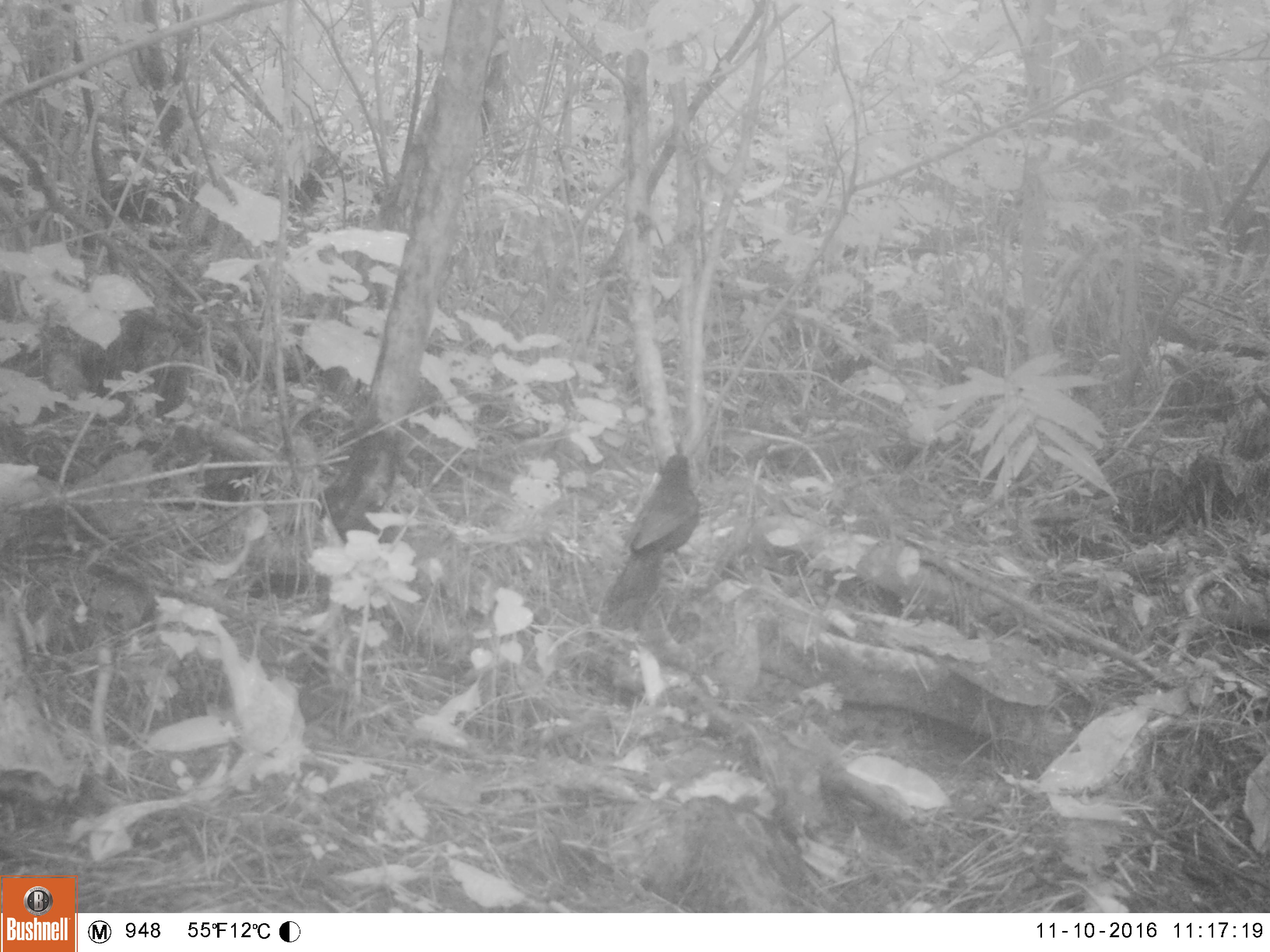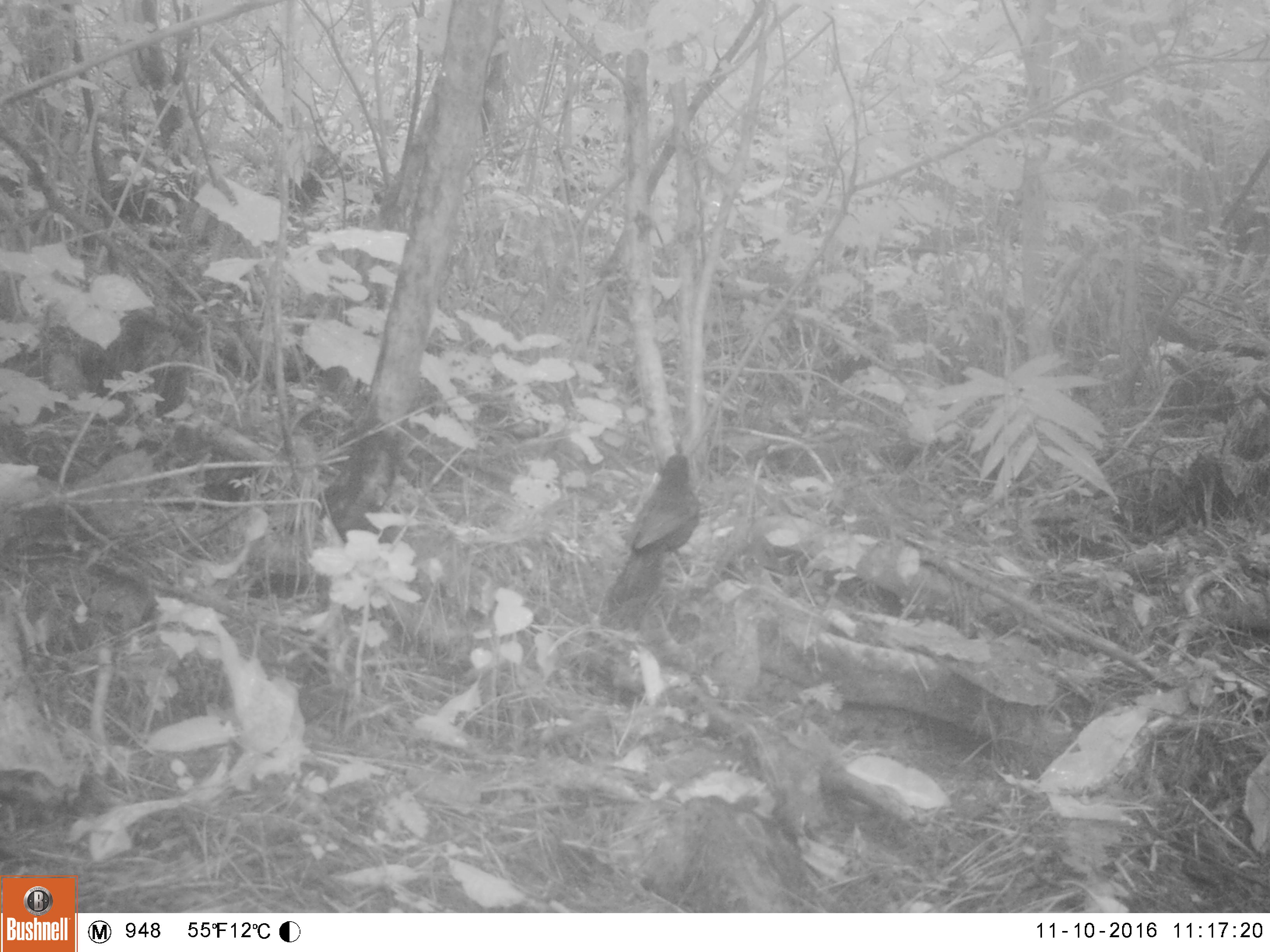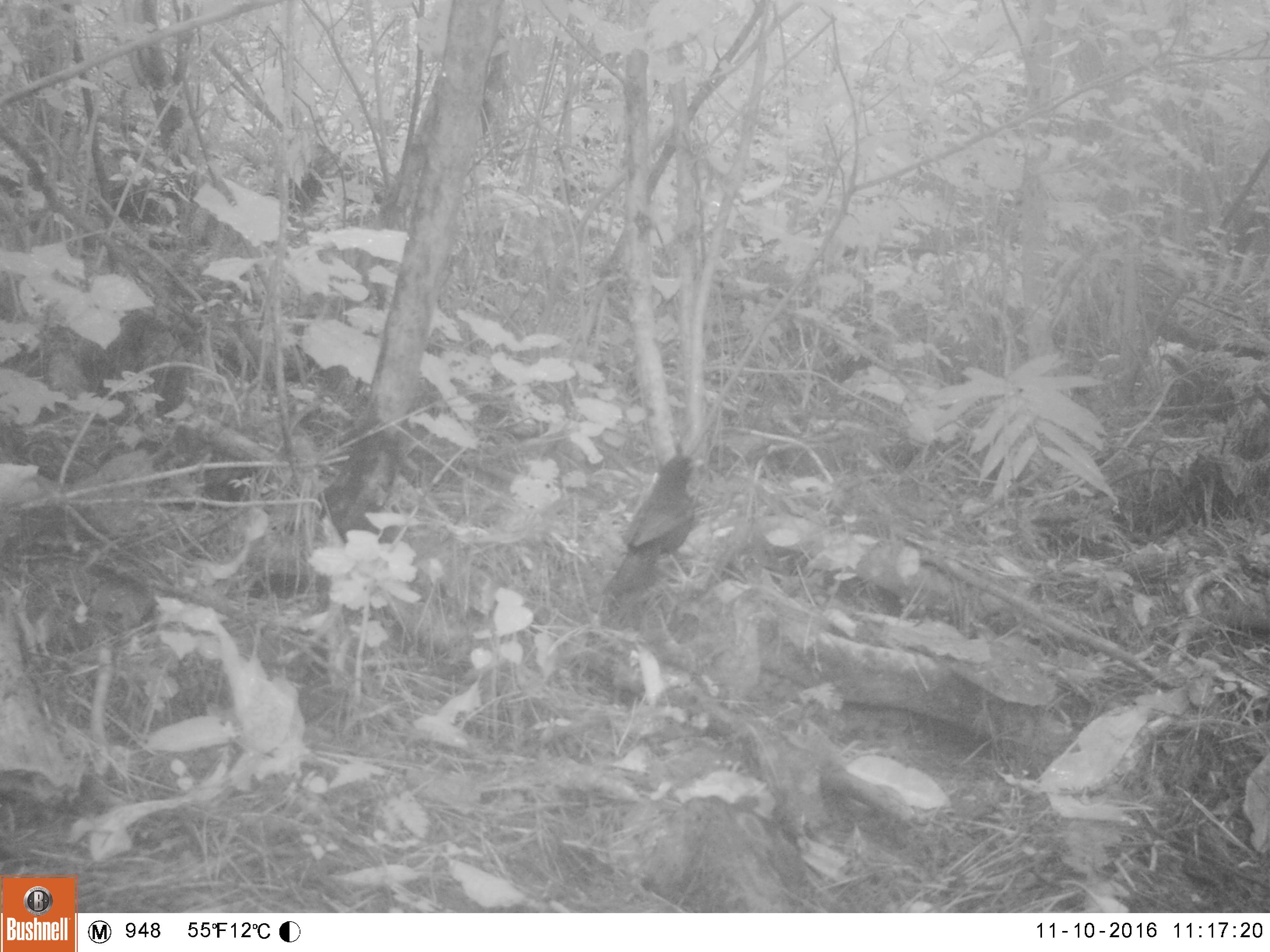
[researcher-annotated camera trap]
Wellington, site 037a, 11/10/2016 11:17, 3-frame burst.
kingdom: Animalia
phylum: Chordata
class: Aves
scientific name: Aves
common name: bird